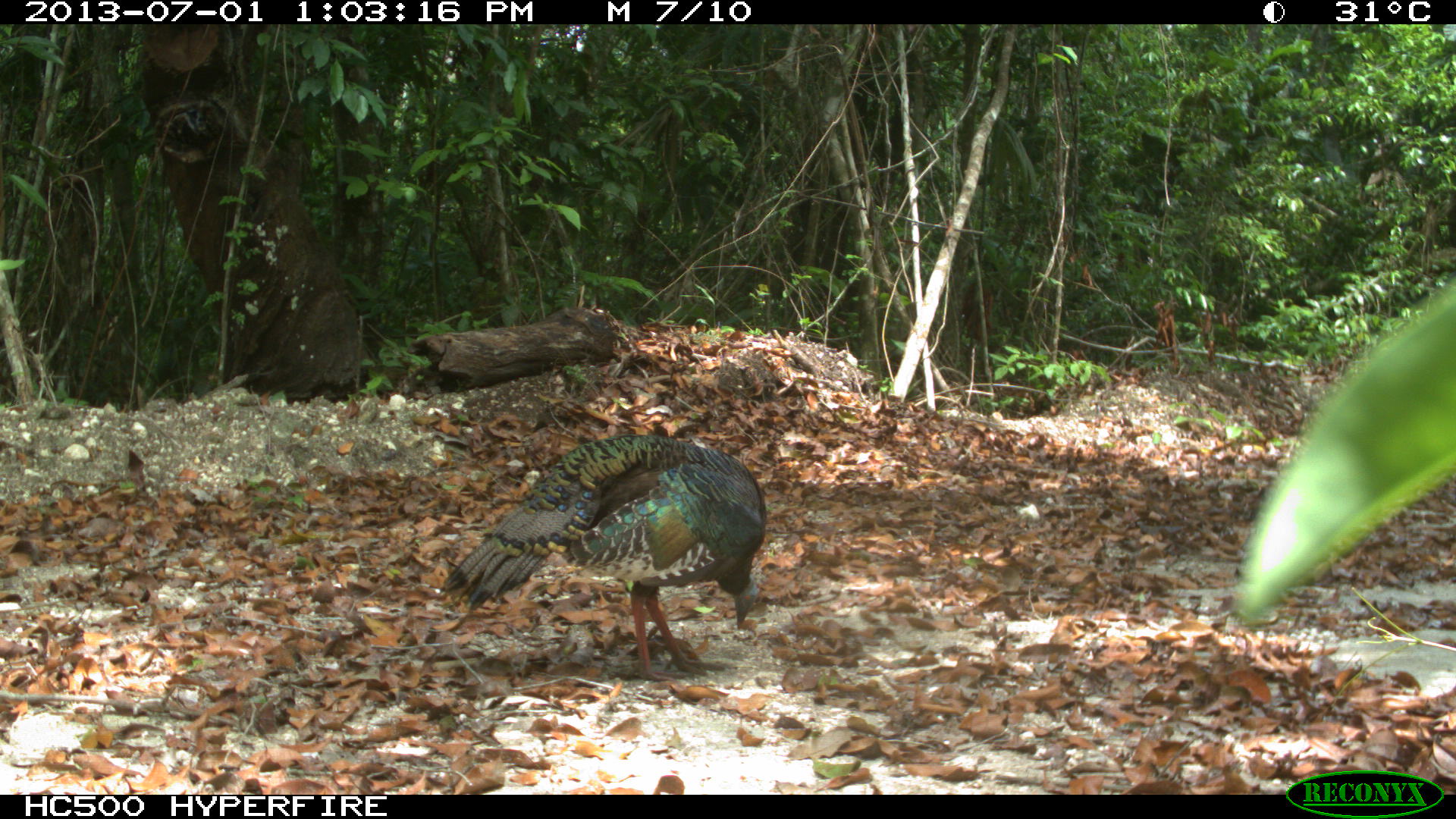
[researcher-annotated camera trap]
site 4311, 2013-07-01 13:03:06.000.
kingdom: Animalia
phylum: Chordata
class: Aves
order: Galliformes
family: Phasianidae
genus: Meleagris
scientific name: Meleagris ocellata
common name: ocellated turkey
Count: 1.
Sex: male.